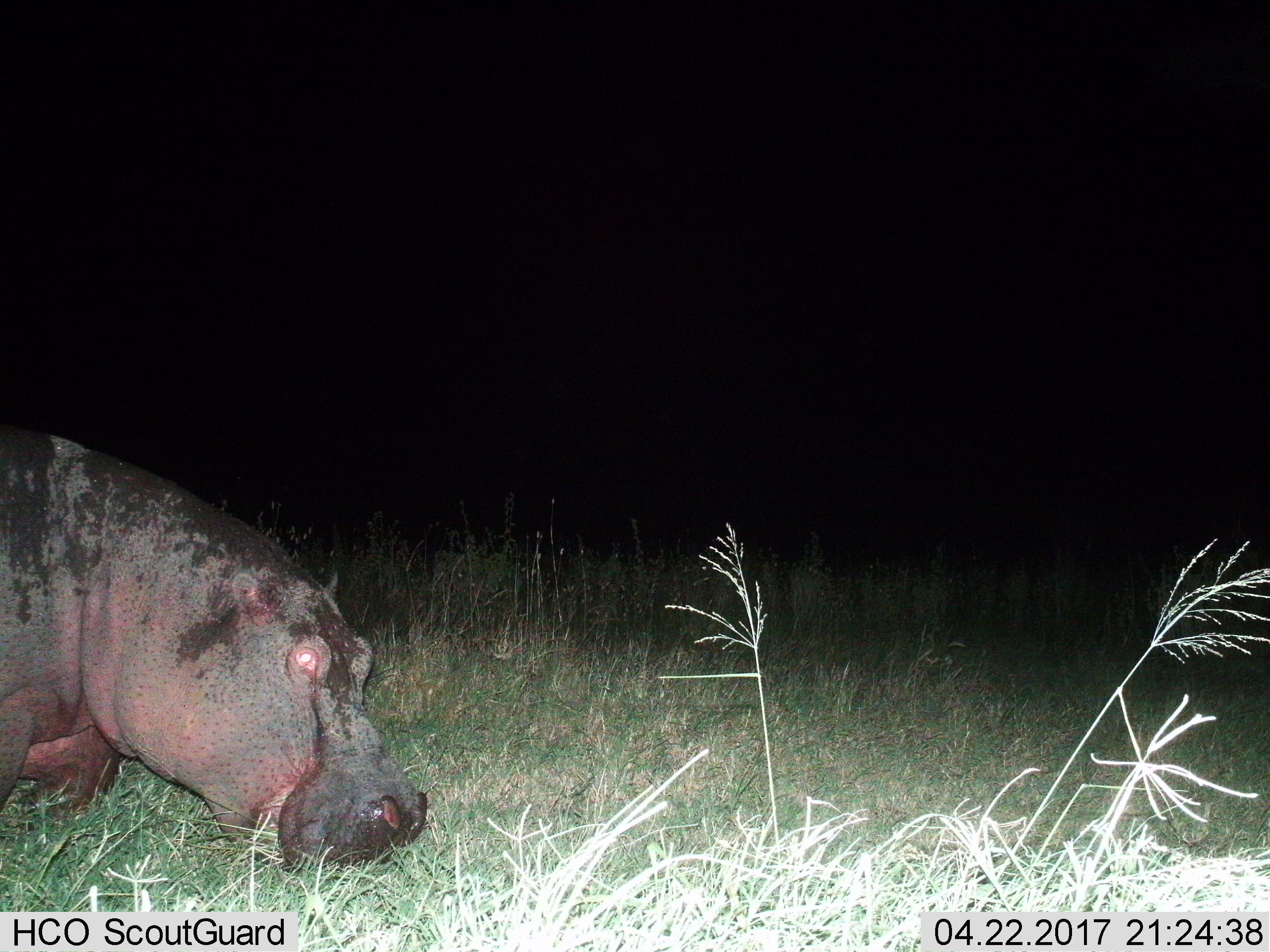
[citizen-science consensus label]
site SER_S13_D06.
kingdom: Animalia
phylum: Chordata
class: Mammalia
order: Artiodactyla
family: Hippopotamidae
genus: Hippopotamus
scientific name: Hippopotamus amphibius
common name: hippopotamus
Hippopotamus (Hippopotamus amphibius), count 1. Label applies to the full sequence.